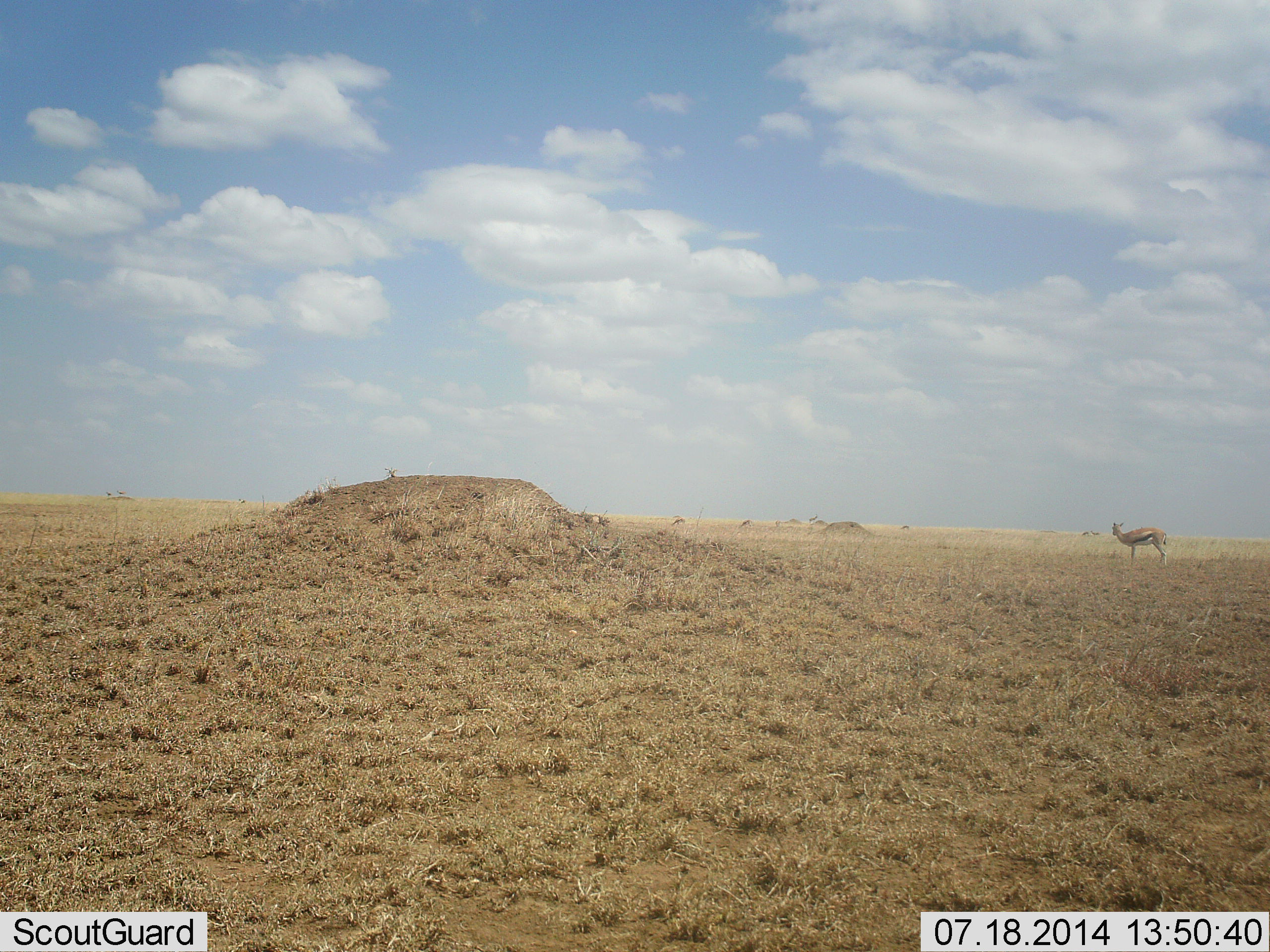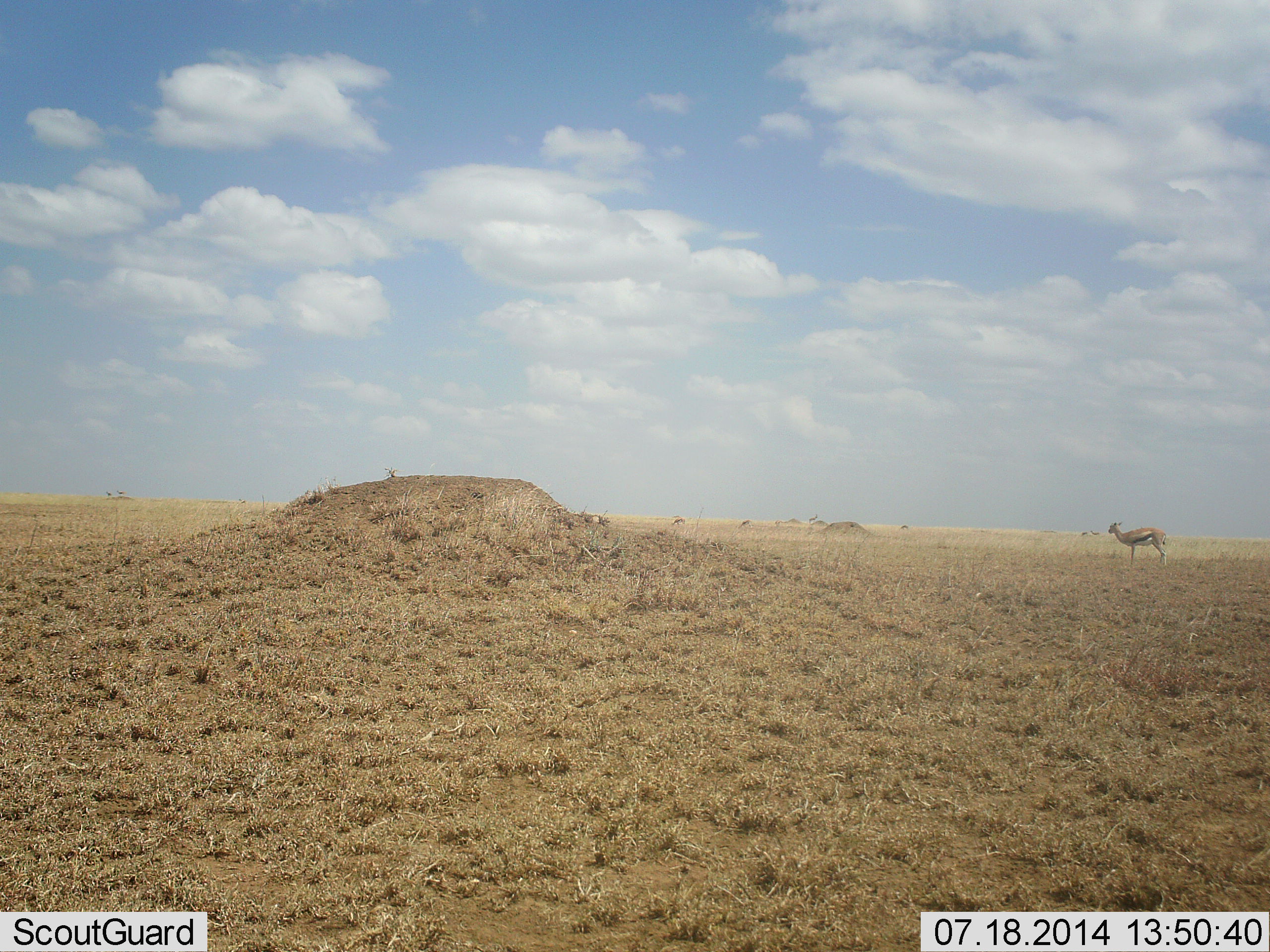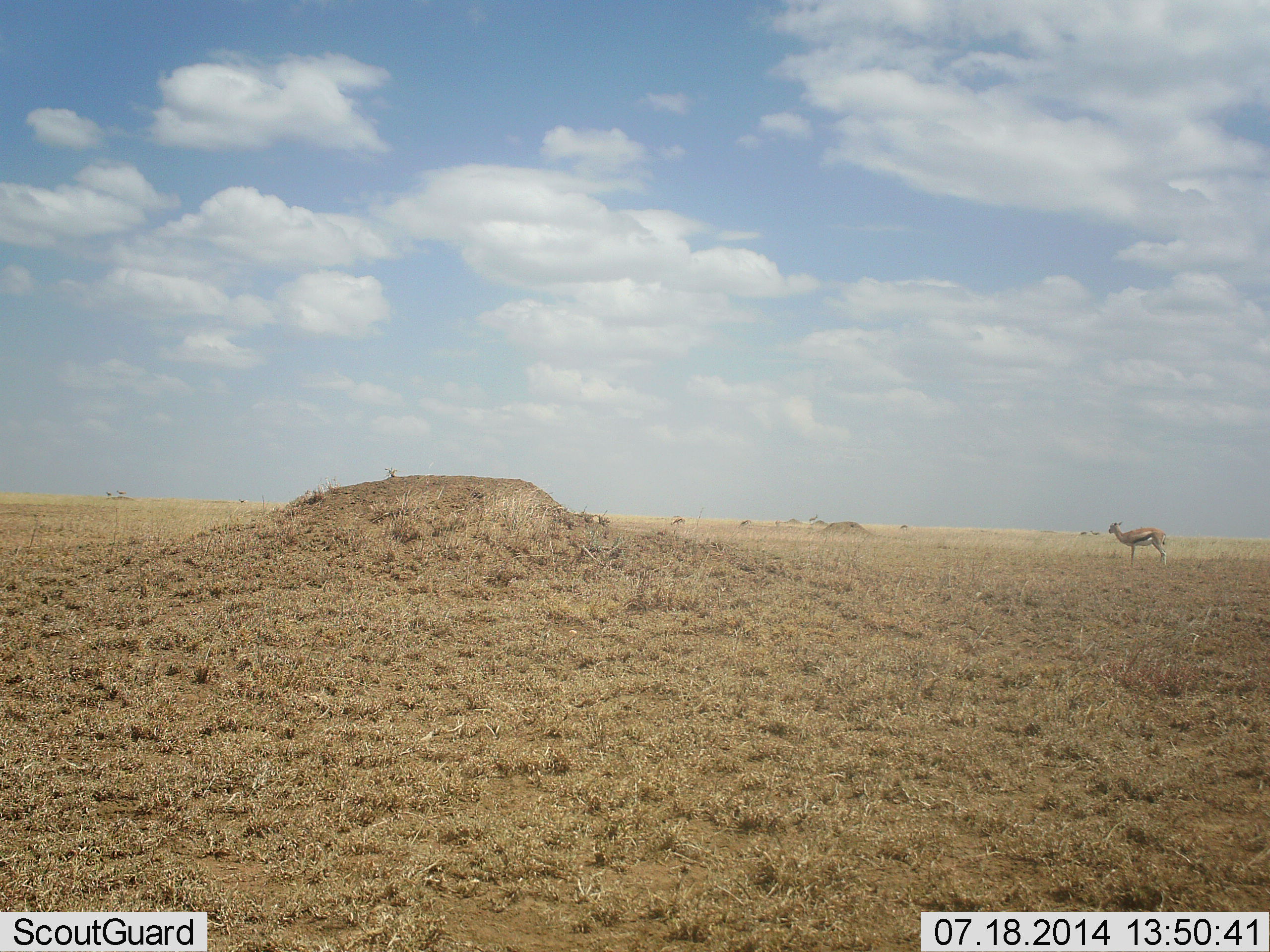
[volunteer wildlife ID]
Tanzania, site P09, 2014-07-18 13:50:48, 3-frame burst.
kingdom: Animalia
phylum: Chordata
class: Mammalia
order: Artiodactyla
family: Bovidae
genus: Eudorcas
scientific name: Eudorcas thomsonii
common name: thomson's gazelle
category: gazellethomsons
Gazellethomsons (thomson's gazelle) (Eudorcas thomsonii), count 1. Behavior (volunteer vote fractions): standing 100%, resting 0%, moving 0%, interacting 0%. Young present (vote fraction): 0%. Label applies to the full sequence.